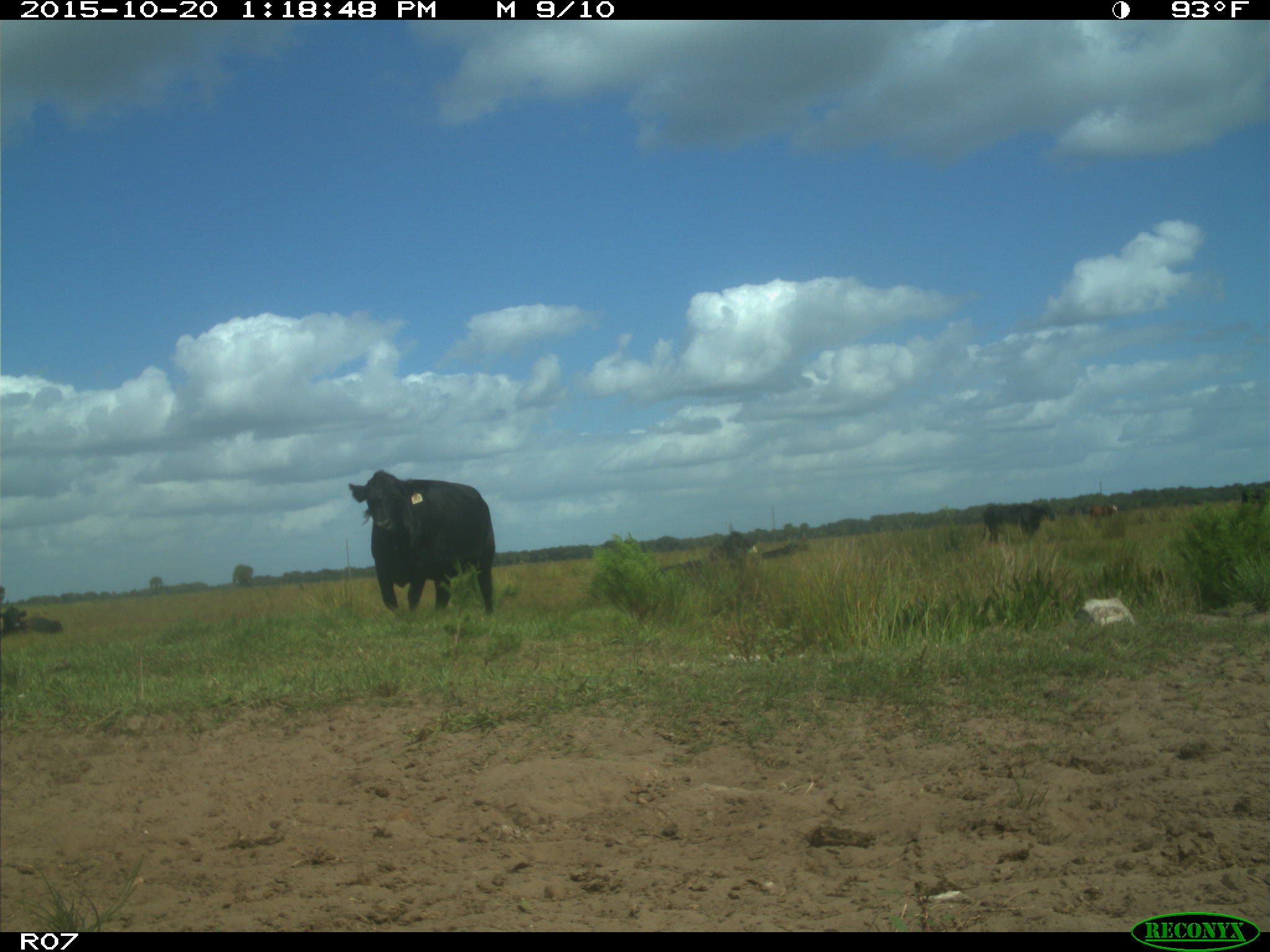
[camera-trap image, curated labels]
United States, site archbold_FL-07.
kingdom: Animalia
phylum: Chordata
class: Mammalia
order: Artiodactyla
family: Bovidae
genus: Bos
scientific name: Bos taurus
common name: domestic cow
Bos taurus (domestic cow).